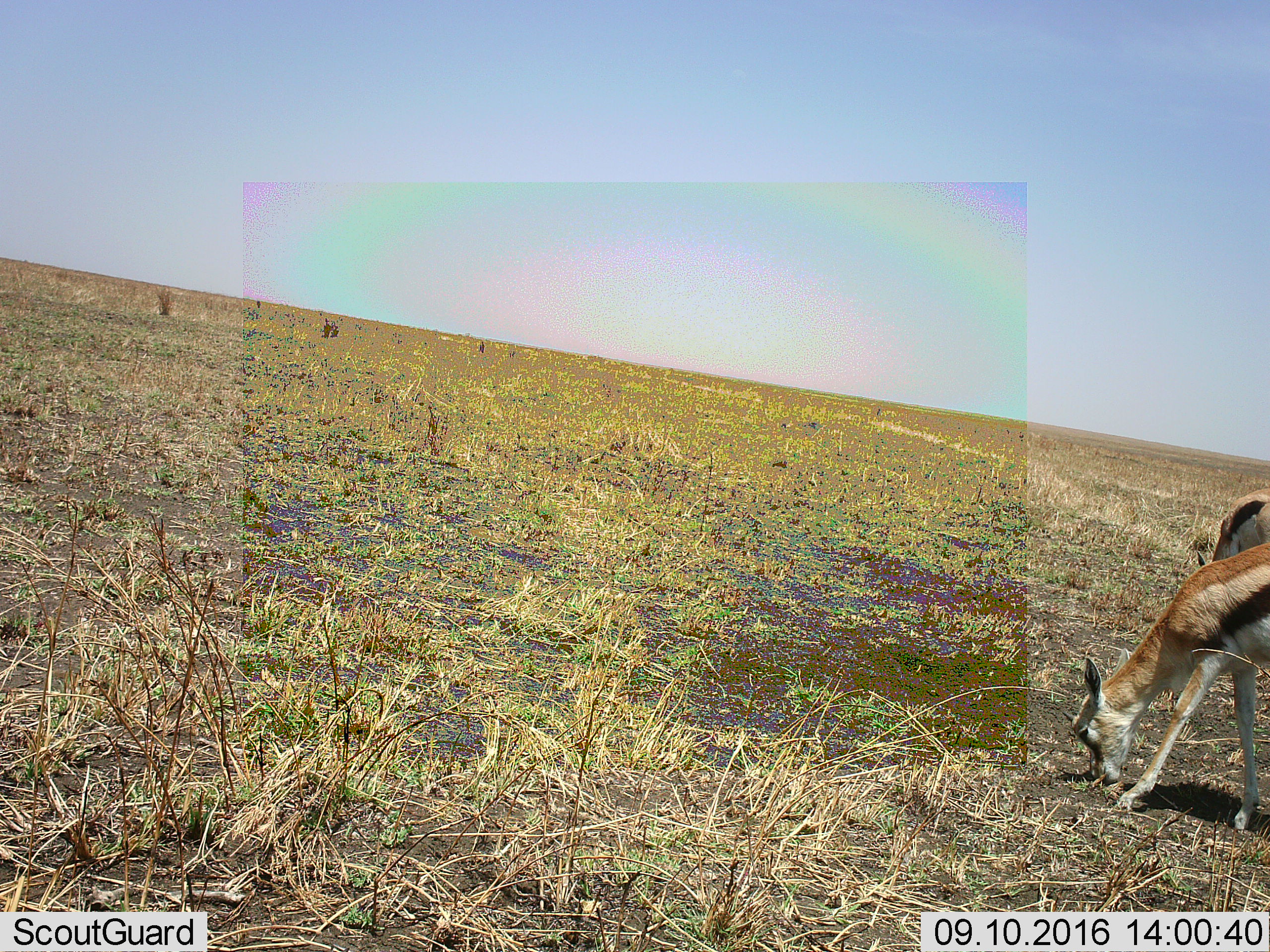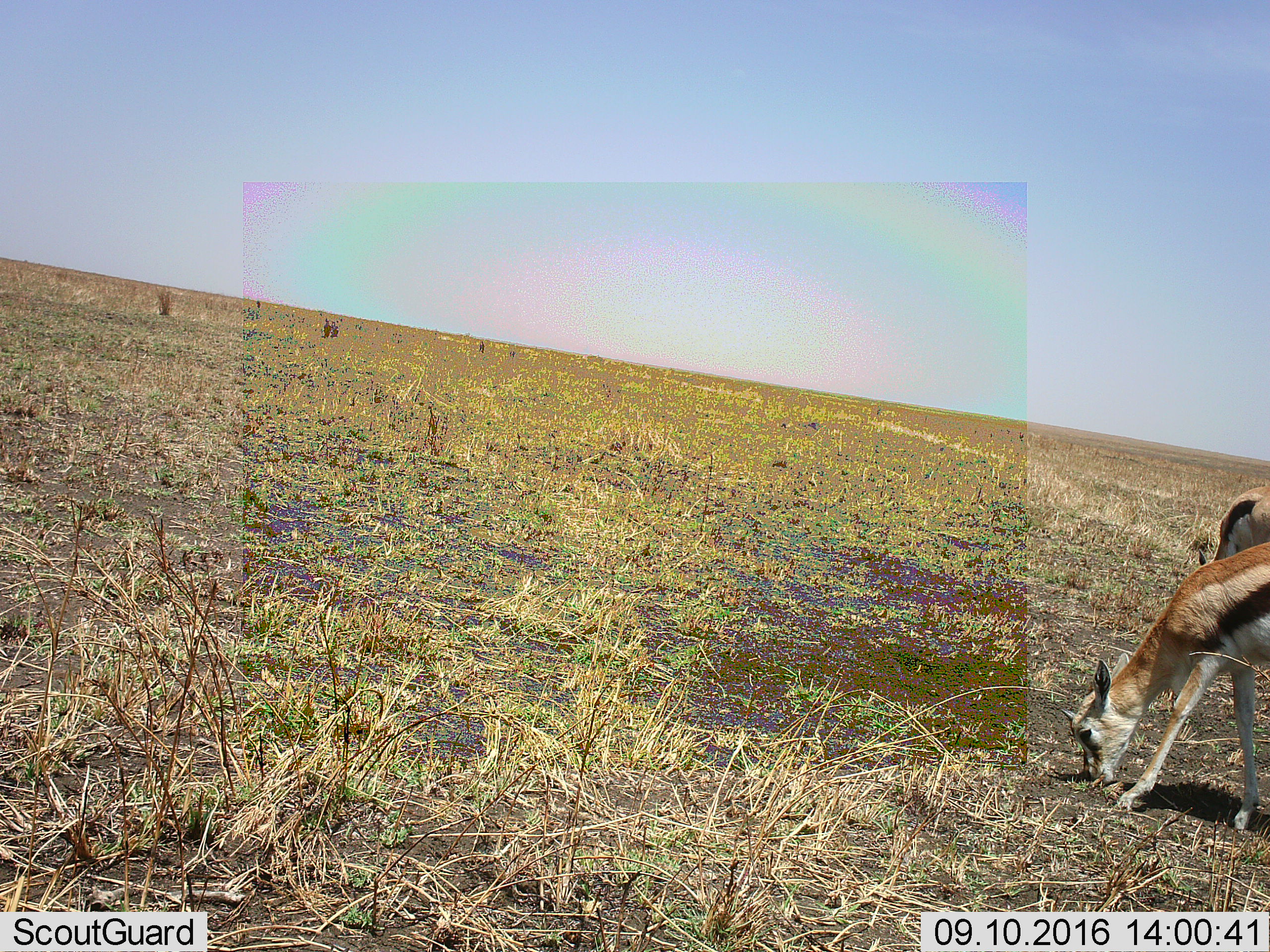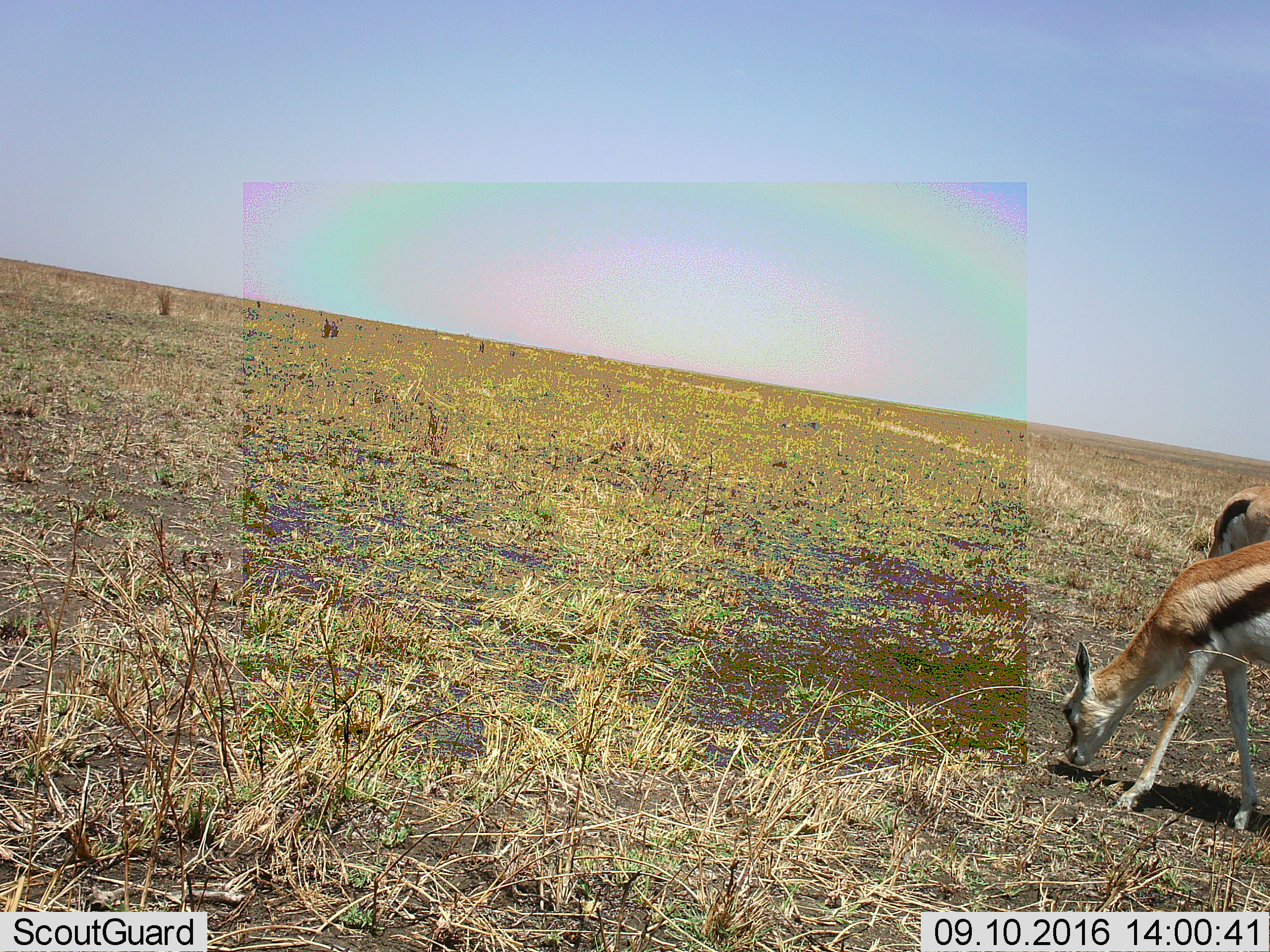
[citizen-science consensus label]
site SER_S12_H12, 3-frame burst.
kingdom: Animalia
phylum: Chordata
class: Mammalia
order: Artiodactyla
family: Bovidae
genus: Eudorcas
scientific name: Eudorcas thomsonii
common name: thomson's gazelle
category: gazellethomsons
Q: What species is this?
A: Gazellethomsons (thomson's gazelle) (Eudorcas thomsonii).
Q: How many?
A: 2.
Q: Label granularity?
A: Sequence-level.